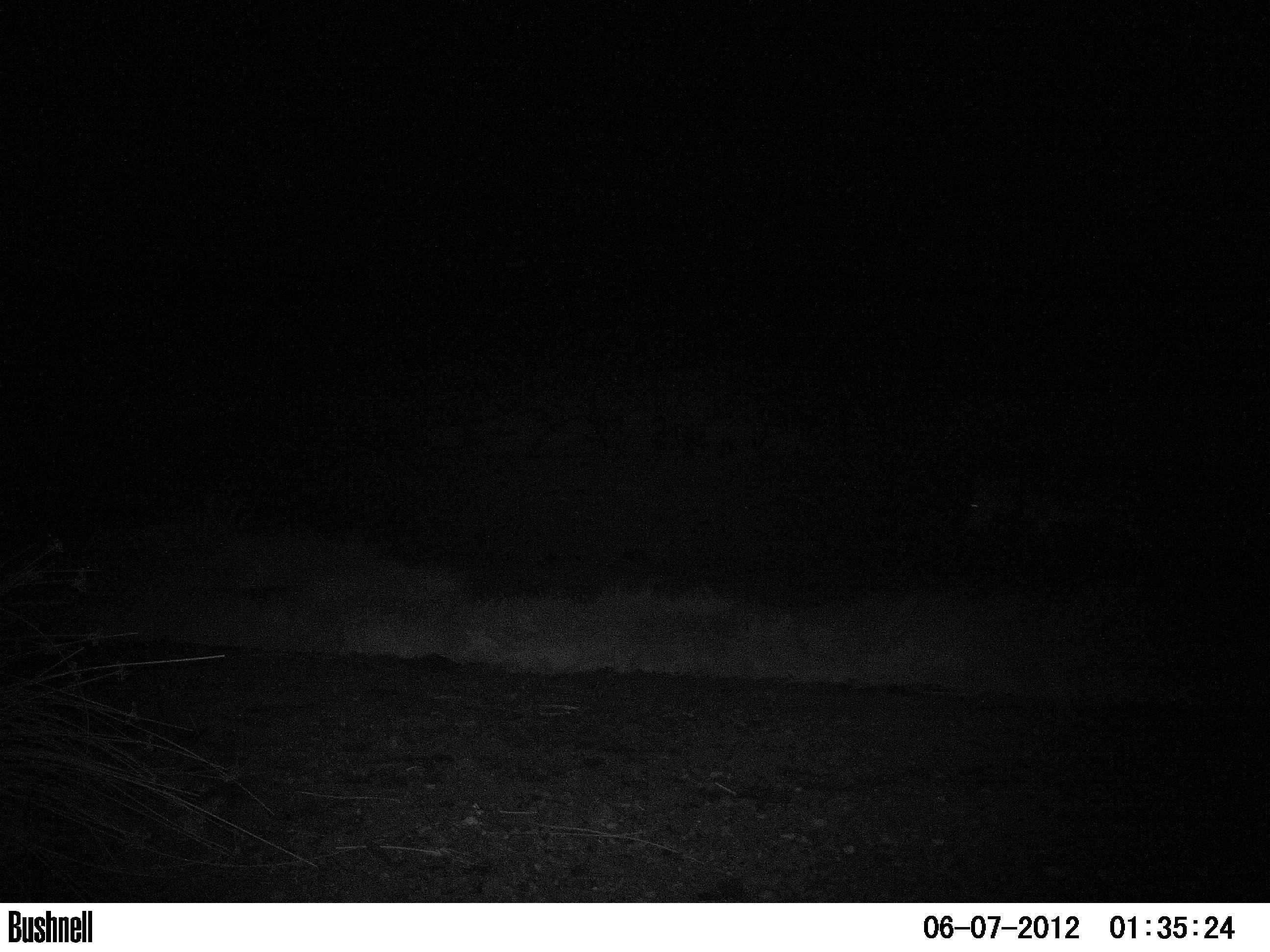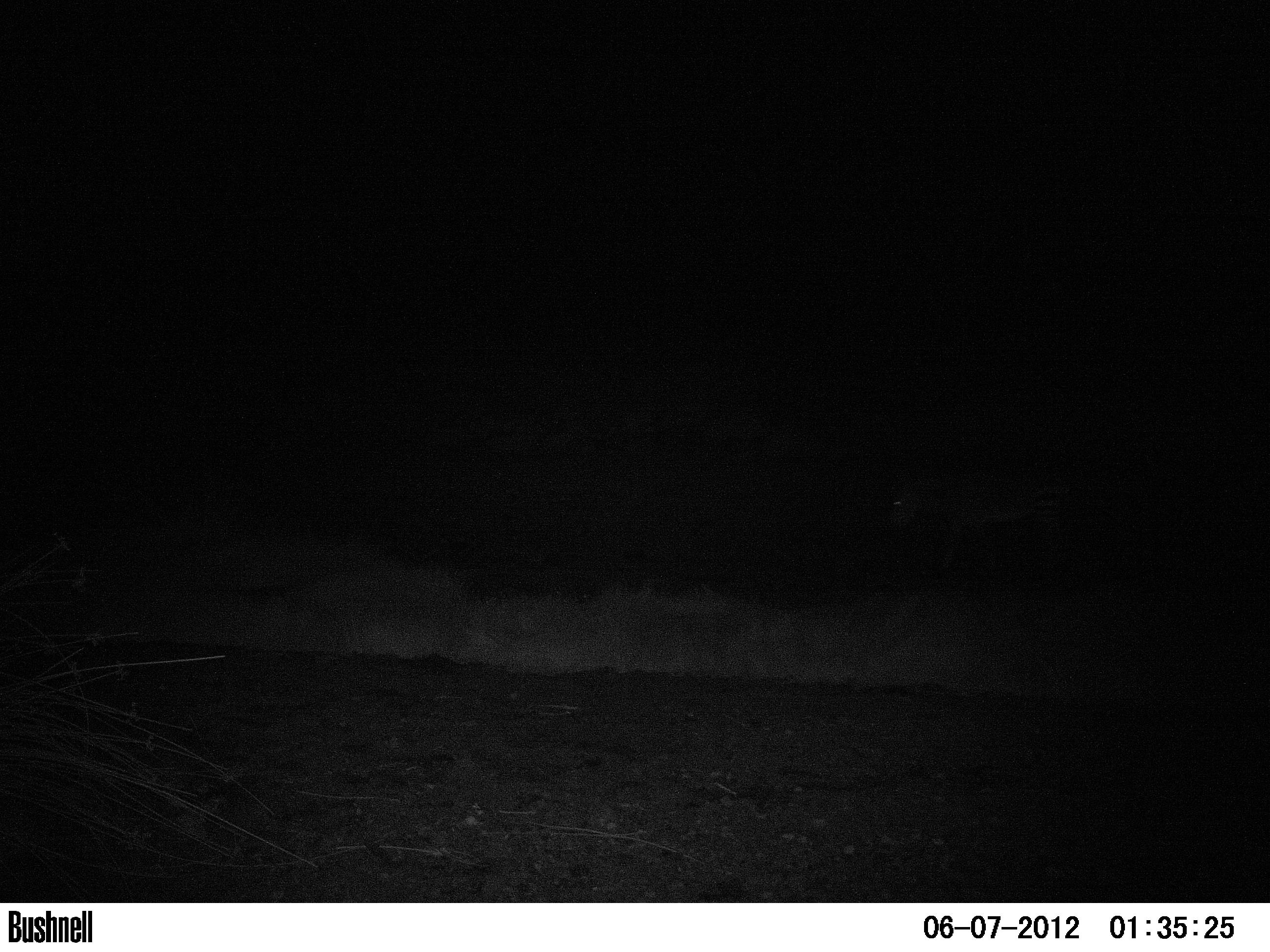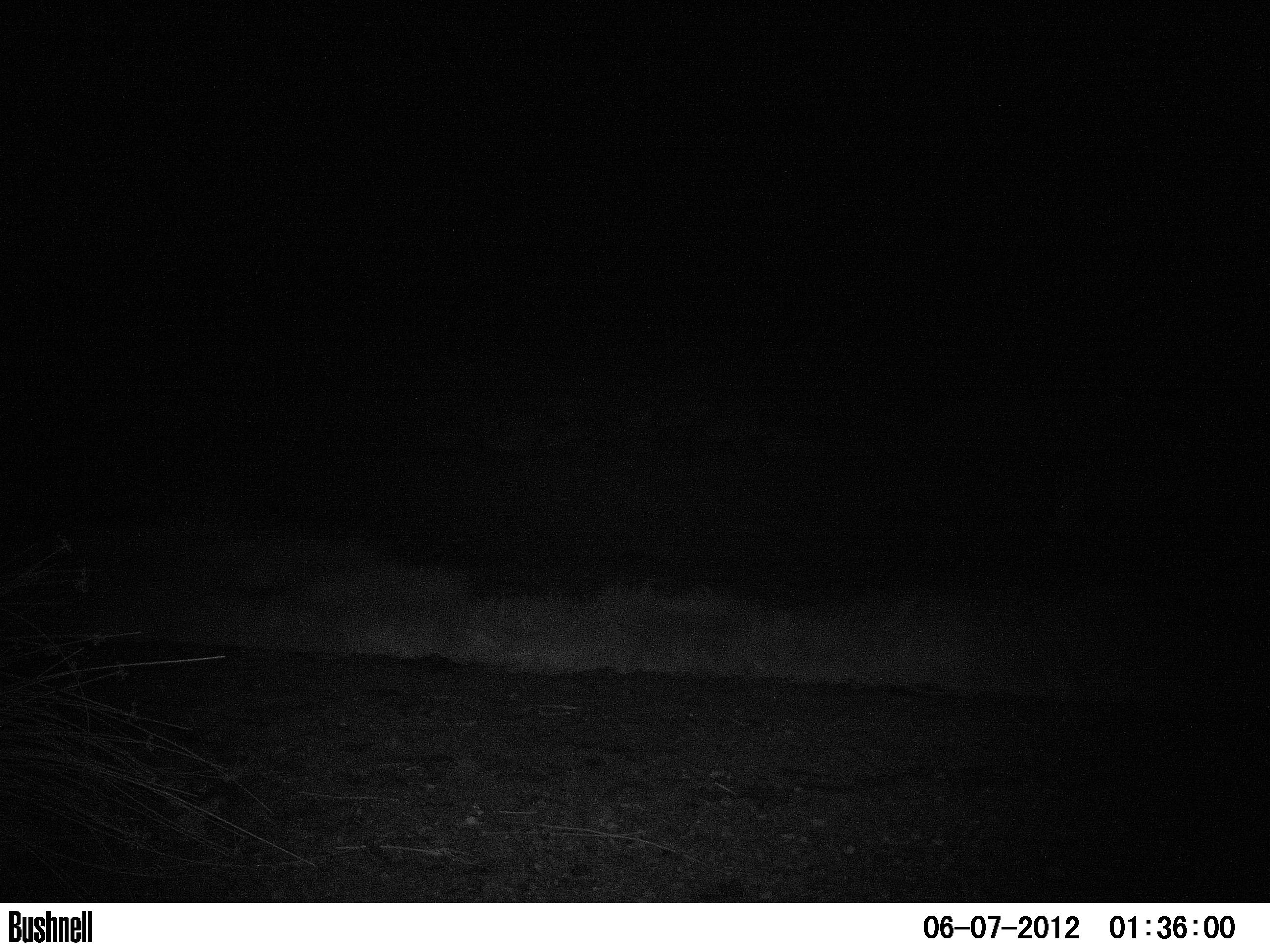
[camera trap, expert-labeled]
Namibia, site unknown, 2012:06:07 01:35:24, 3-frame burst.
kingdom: Animalia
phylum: Chordata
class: Mammalia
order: Perissodactyla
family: Equidae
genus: Equus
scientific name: Equus zebra hartmannae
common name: hartmann's mountain zebra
Equus zebra hartmannae (hartmann's mountain zebra).